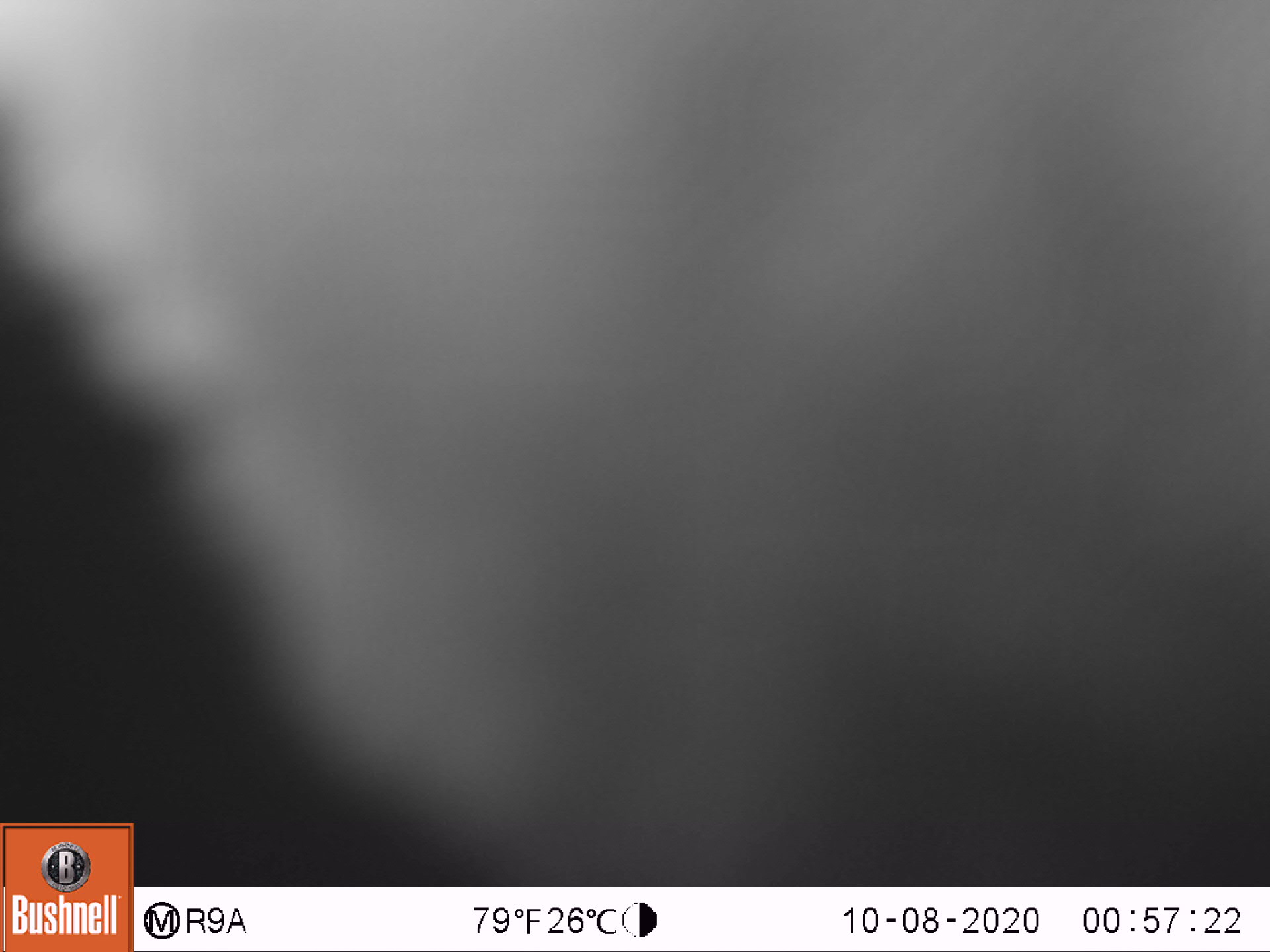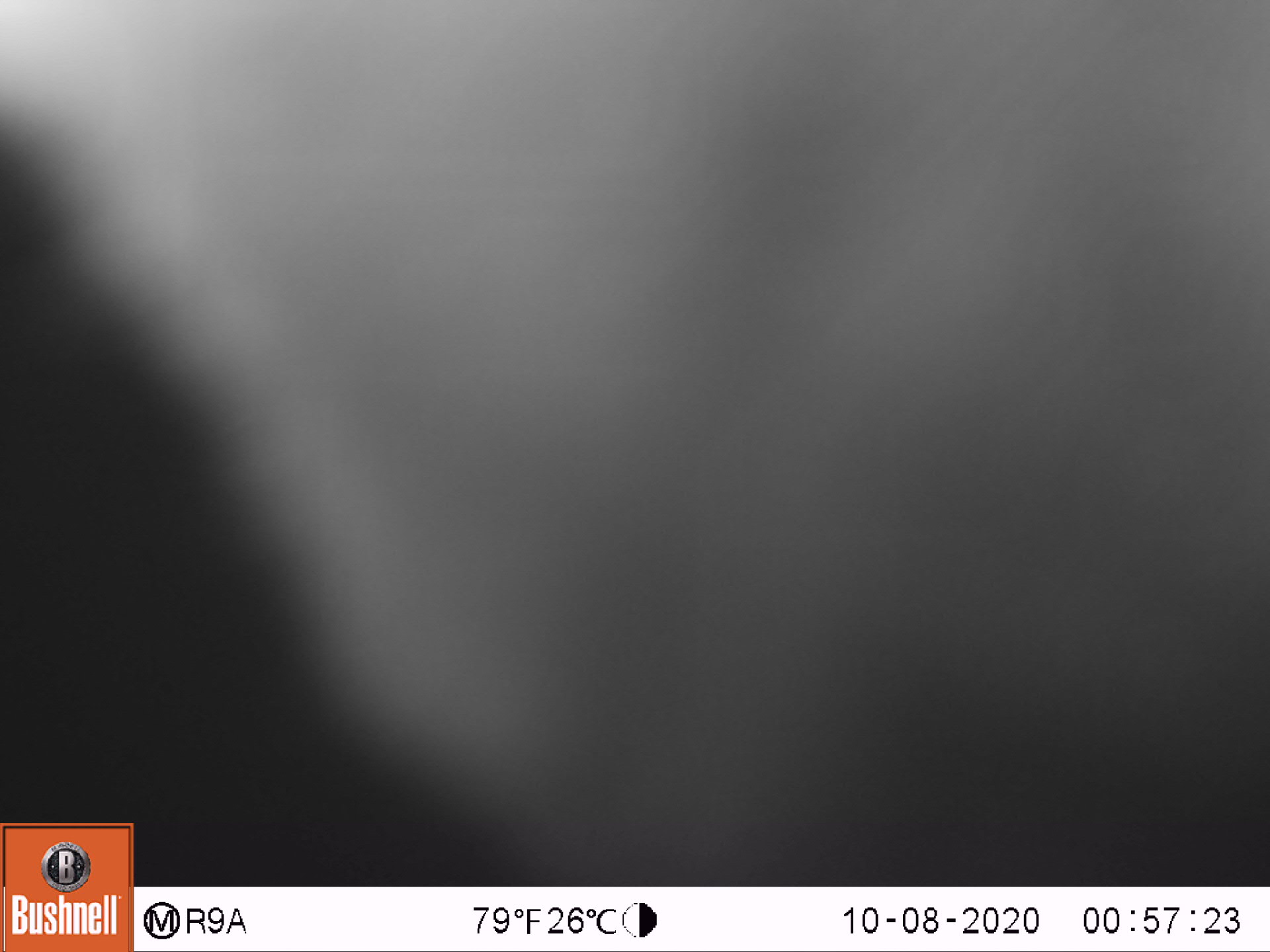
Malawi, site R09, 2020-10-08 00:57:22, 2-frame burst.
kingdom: Animalia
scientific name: Animalia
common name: other animal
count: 1